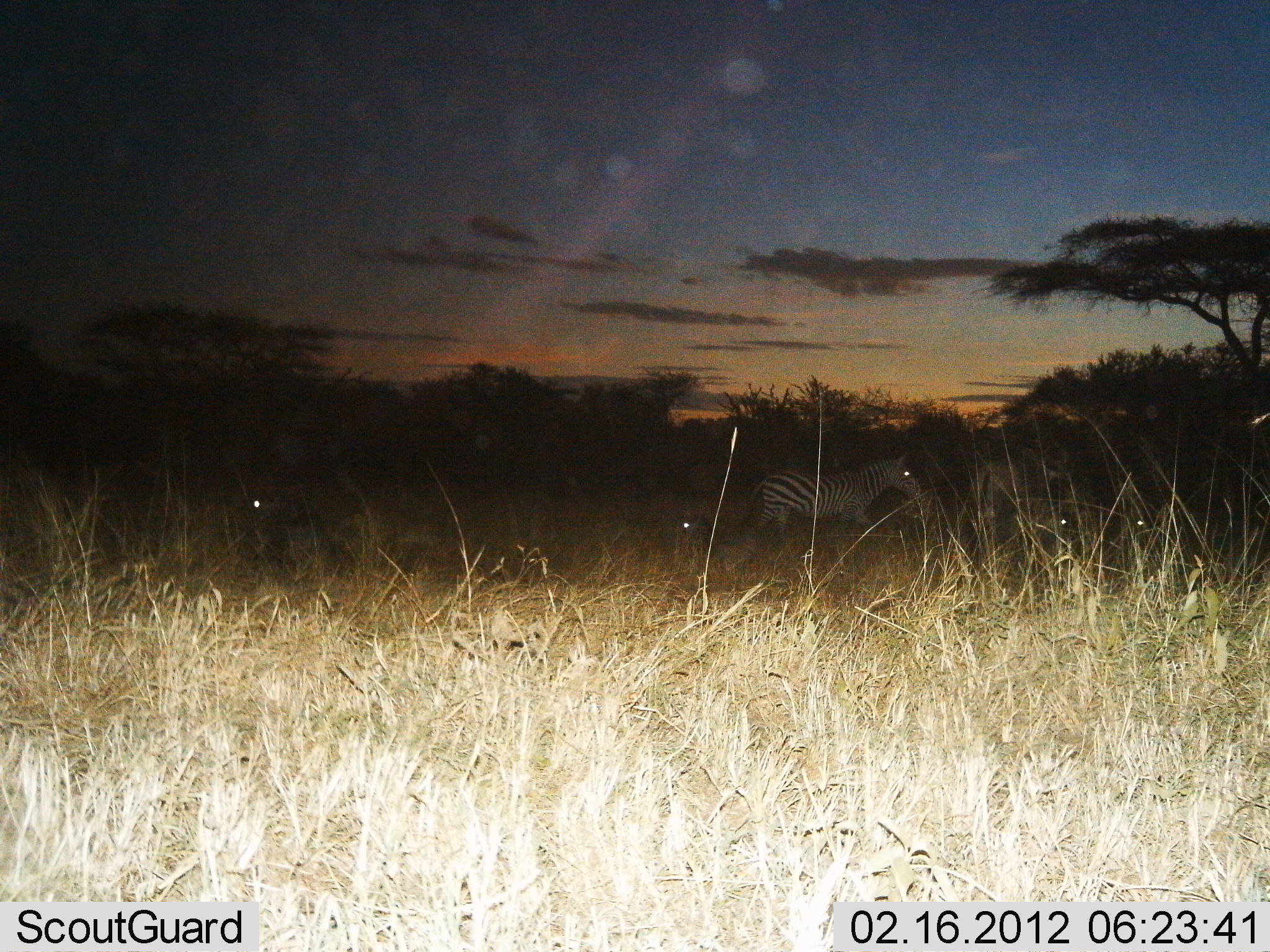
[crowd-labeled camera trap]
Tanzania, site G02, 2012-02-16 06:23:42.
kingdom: Animalia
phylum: Chordata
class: Mammalia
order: Perissodactyla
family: Equidae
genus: Equus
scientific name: Equus quagga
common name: plains zebra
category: zebra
Zebra (plains zebra) (Equus quagga), count 2. Behavior (volunteer vote fractions): standing 39%, resting 9%, moving 65%, interacting 0%. Young present (vote fraction): 0%. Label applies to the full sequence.